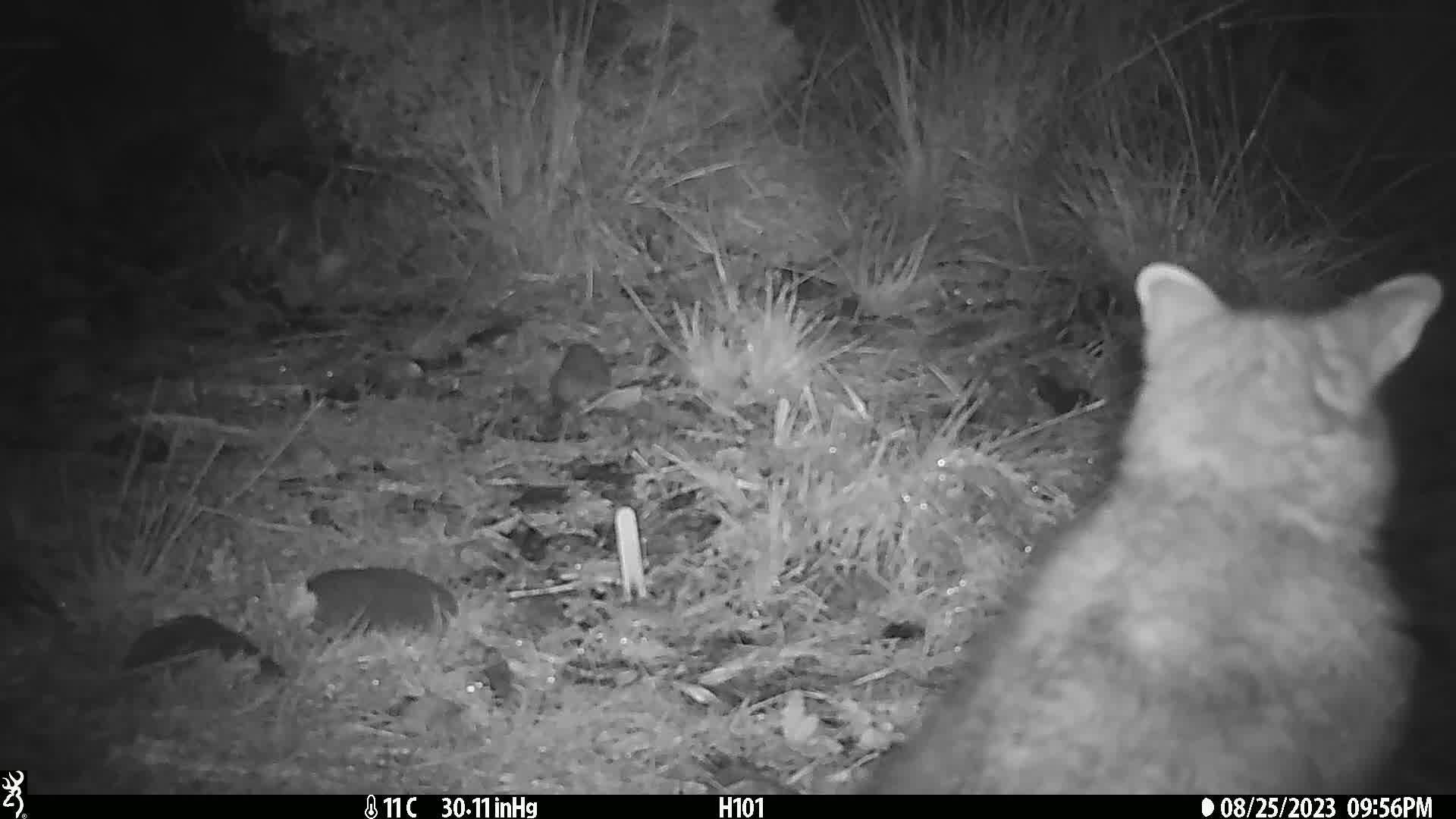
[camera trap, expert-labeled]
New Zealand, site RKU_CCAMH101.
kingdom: Animalia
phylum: Chordata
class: Mammalia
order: Diprotodontia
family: Phalangeridae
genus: Trichosurus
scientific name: Trichosurus vulpecula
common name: common brushtail possum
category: possum